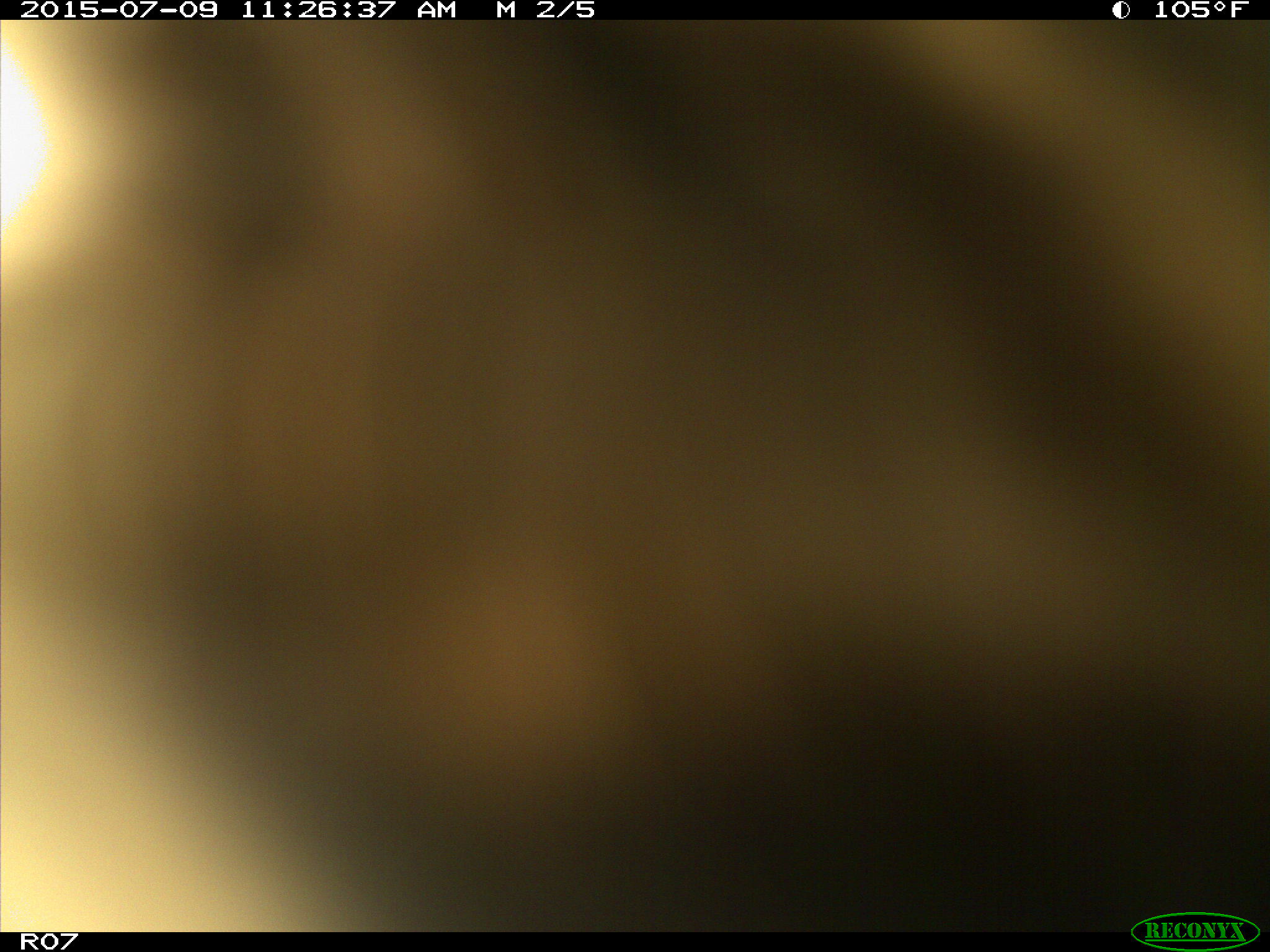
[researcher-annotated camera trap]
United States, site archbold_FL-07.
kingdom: Animalia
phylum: Chordata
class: Mammalia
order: Artiodactyla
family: Bovidae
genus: Bos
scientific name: Bos taurus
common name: domestic cow